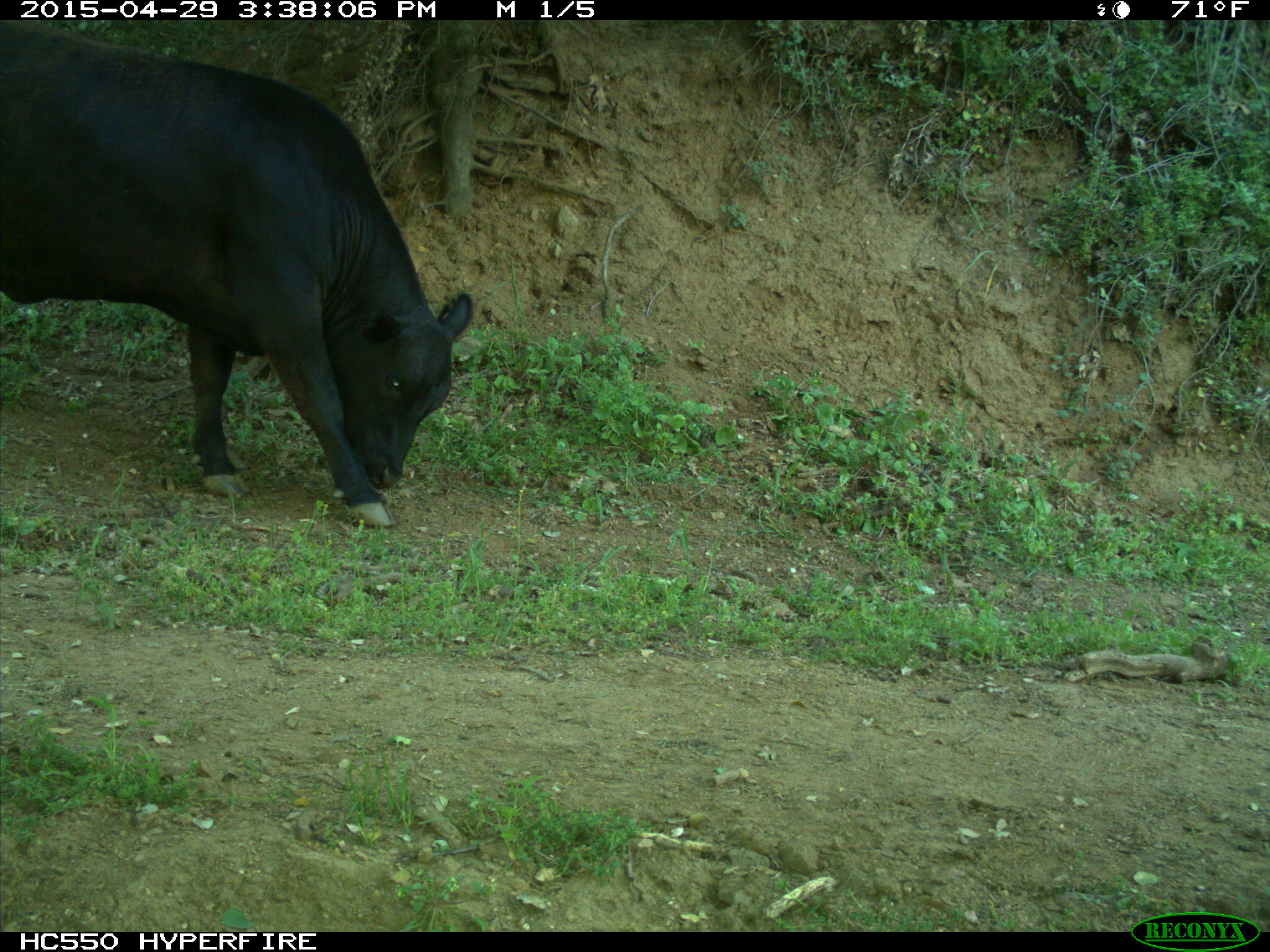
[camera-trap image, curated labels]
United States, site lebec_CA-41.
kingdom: Animalia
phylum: Chordata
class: Mammalia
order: Artiodactyla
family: Bovidae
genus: Bos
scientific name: Bos taurus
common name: domestic cow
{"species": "Bos taurus (domestic cow)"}